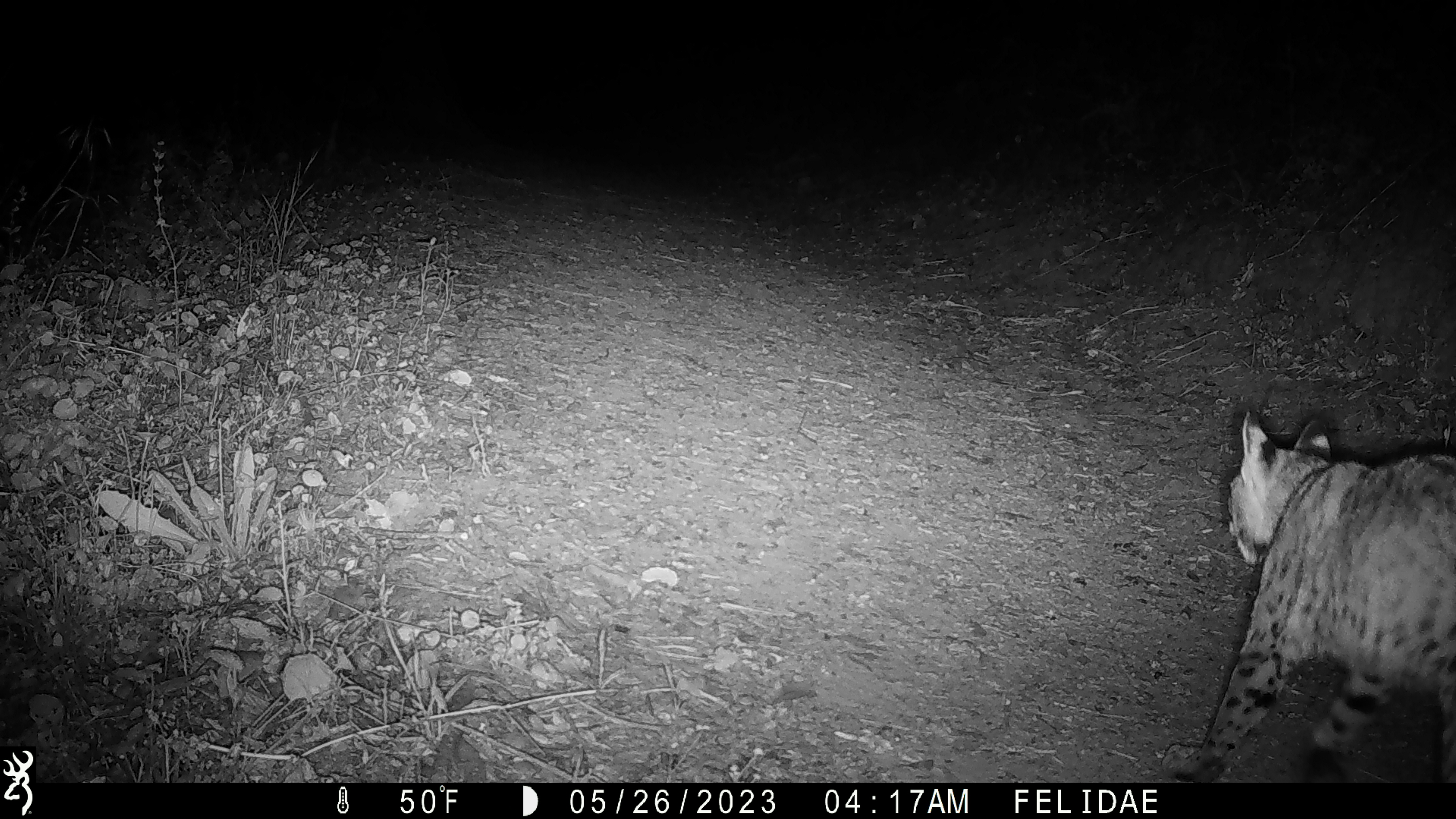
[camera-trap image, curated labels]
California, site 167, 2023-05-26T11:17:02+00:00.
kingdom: Animalia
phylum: Chordata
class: Mammalia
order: Carnivora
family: Felidae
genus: Lynx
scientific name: Lynx rufus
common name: bobcat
Bobcat (Lynx rufus).